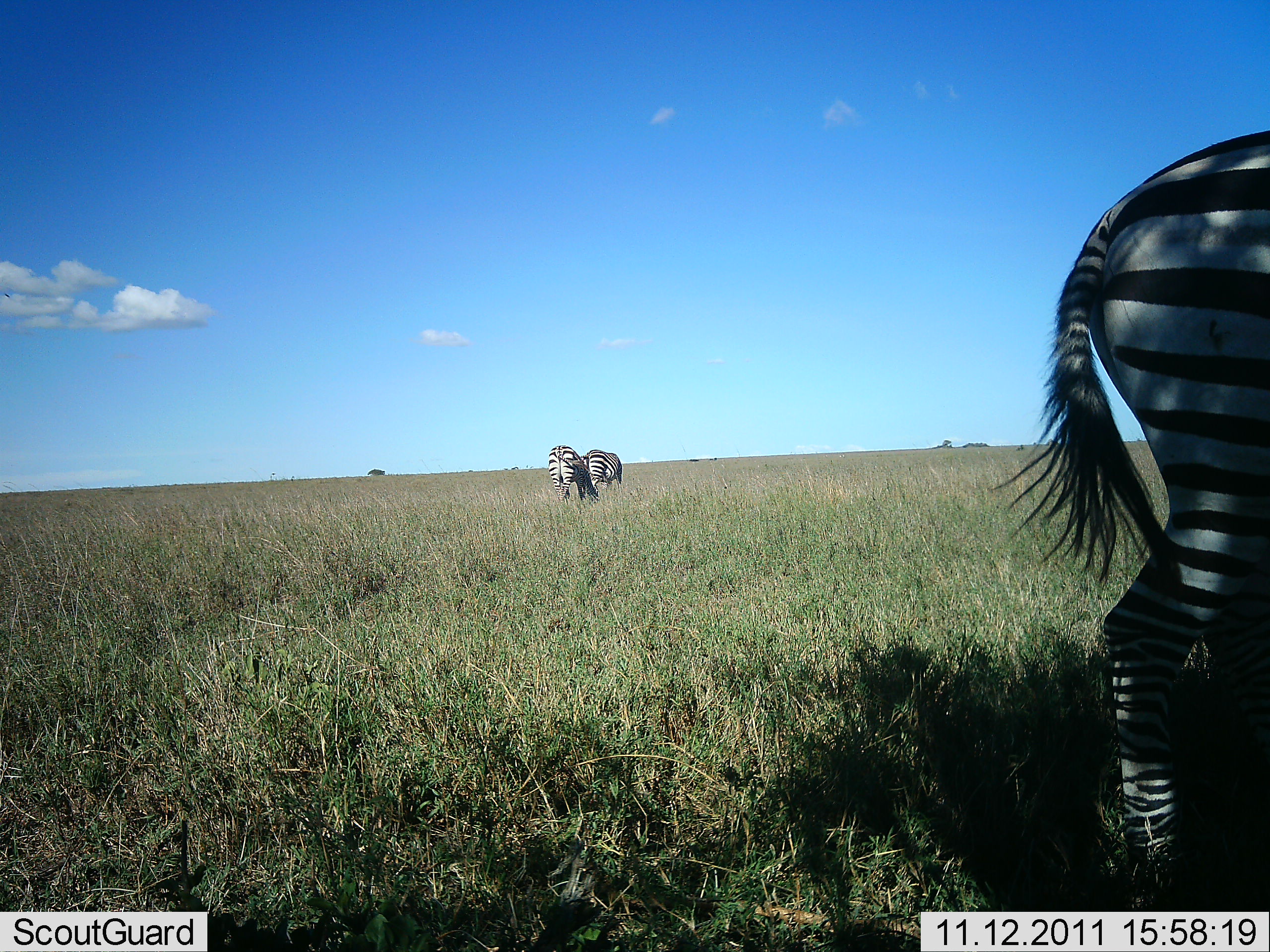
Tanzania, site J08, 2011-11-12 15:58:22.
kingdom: Animalia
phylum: Chordata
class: Mammalia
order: Perissodactyla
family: Equidae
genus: Equus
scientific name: Equus quagga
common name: plains zebra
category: zebra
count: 3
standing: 64%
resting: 0%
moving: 9%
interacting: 0%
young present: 0%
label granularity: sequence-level